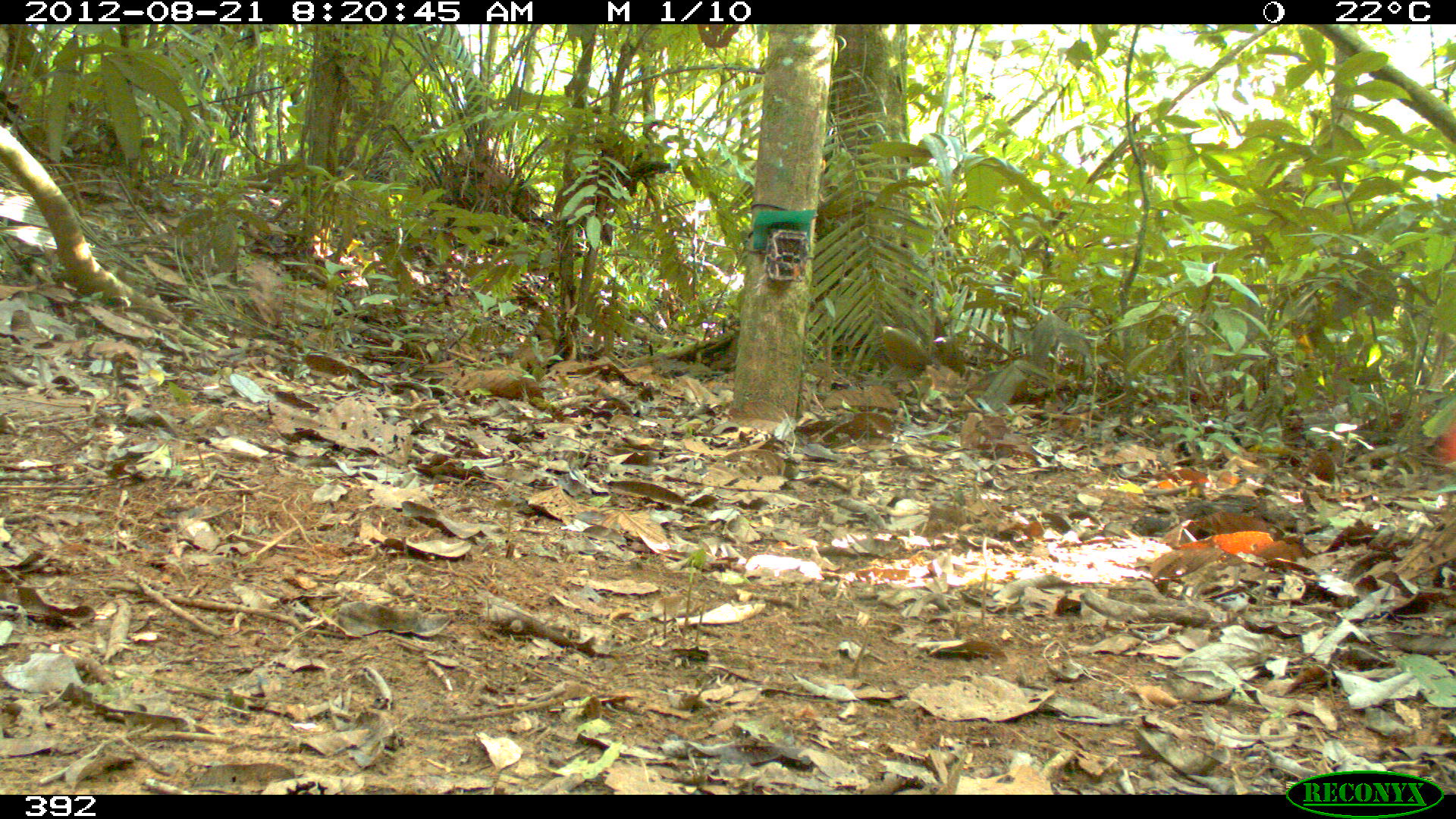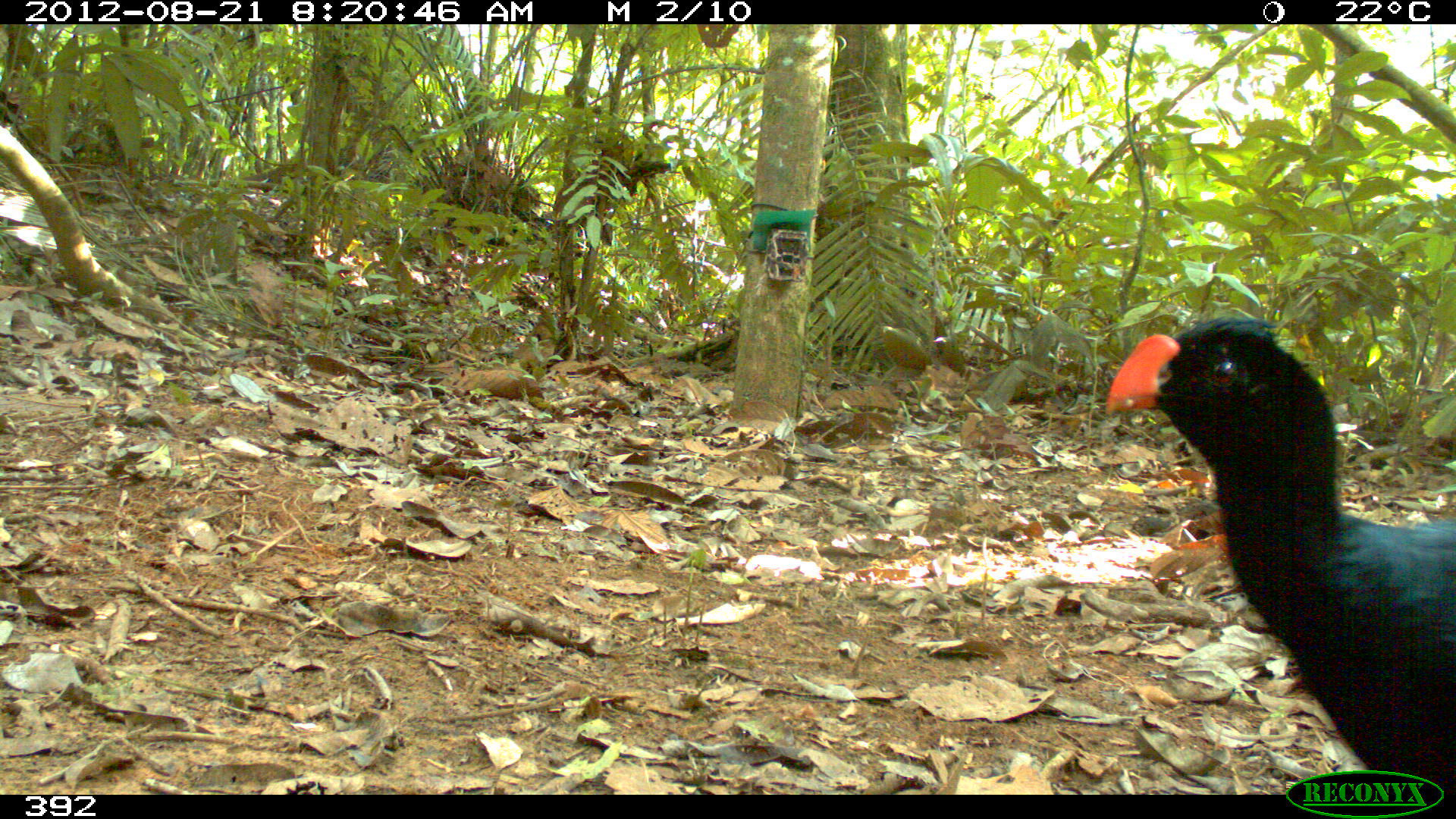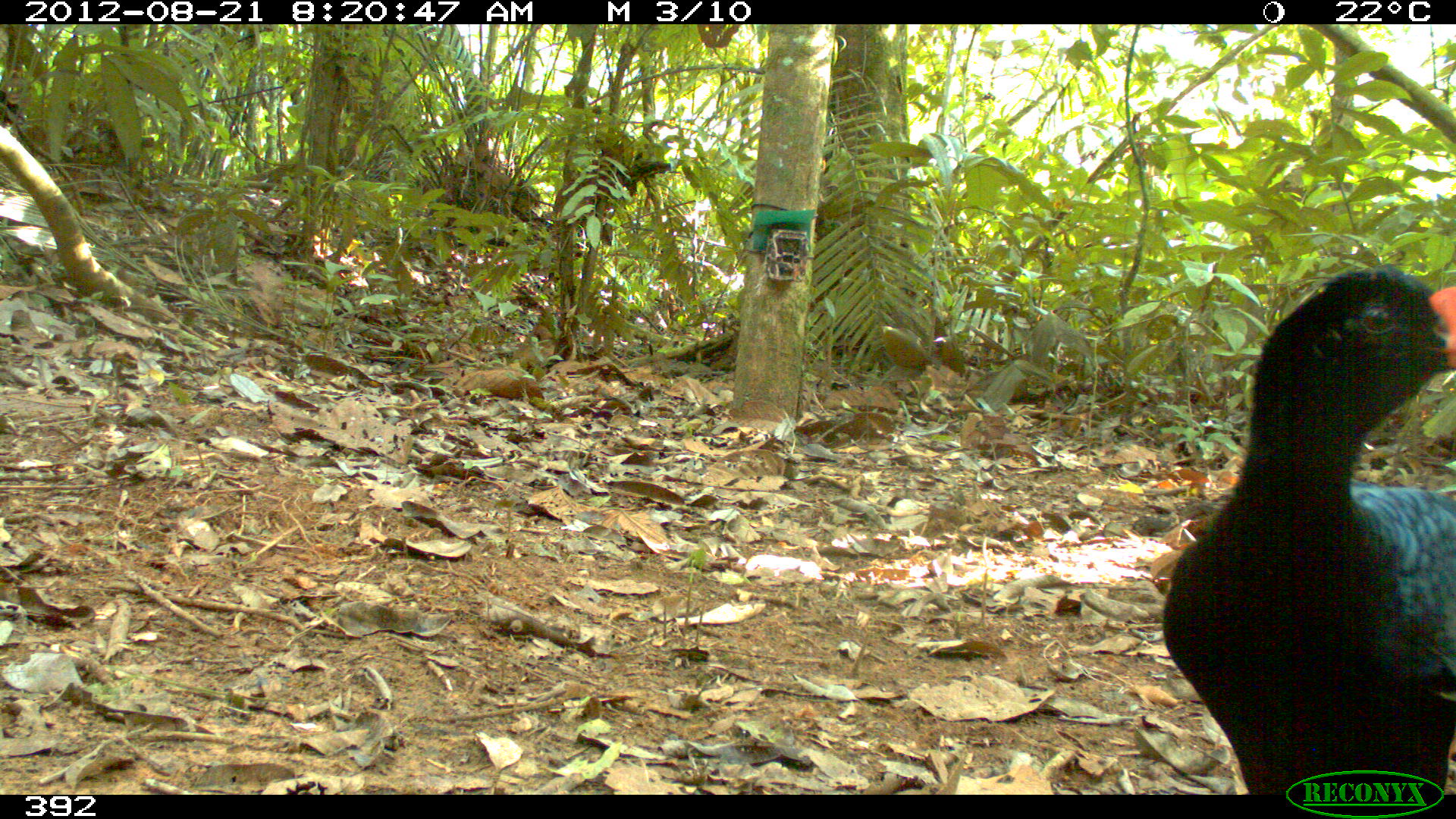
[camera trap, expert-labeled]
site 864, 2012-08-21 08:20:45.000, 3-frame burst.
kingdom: Animalia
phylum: Chordata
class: Aves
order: Galliformes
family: Cracidae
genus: Mitu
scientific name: Mitu tuberosum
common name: razor-billed curassow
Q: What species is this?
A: Mitu tuberosum (razor-billed curassow).